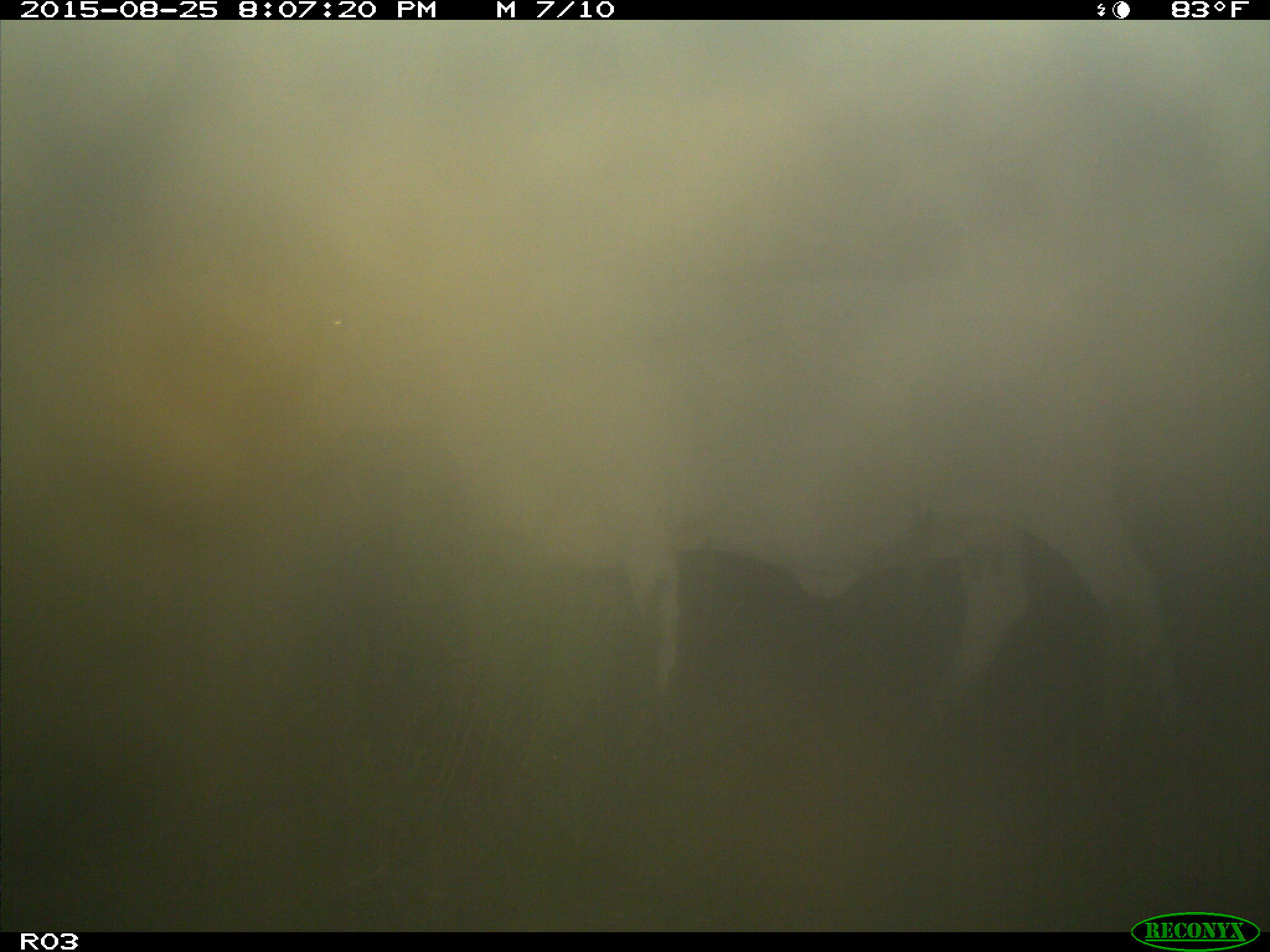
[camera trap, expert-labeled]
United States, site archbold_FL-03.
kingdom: Animalia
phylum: Chordata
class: Mammalia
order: Artiodactyla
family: Bovidae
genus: Bos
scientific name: Bos taurus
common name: domestic cow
Bos taurus (domestic cow).